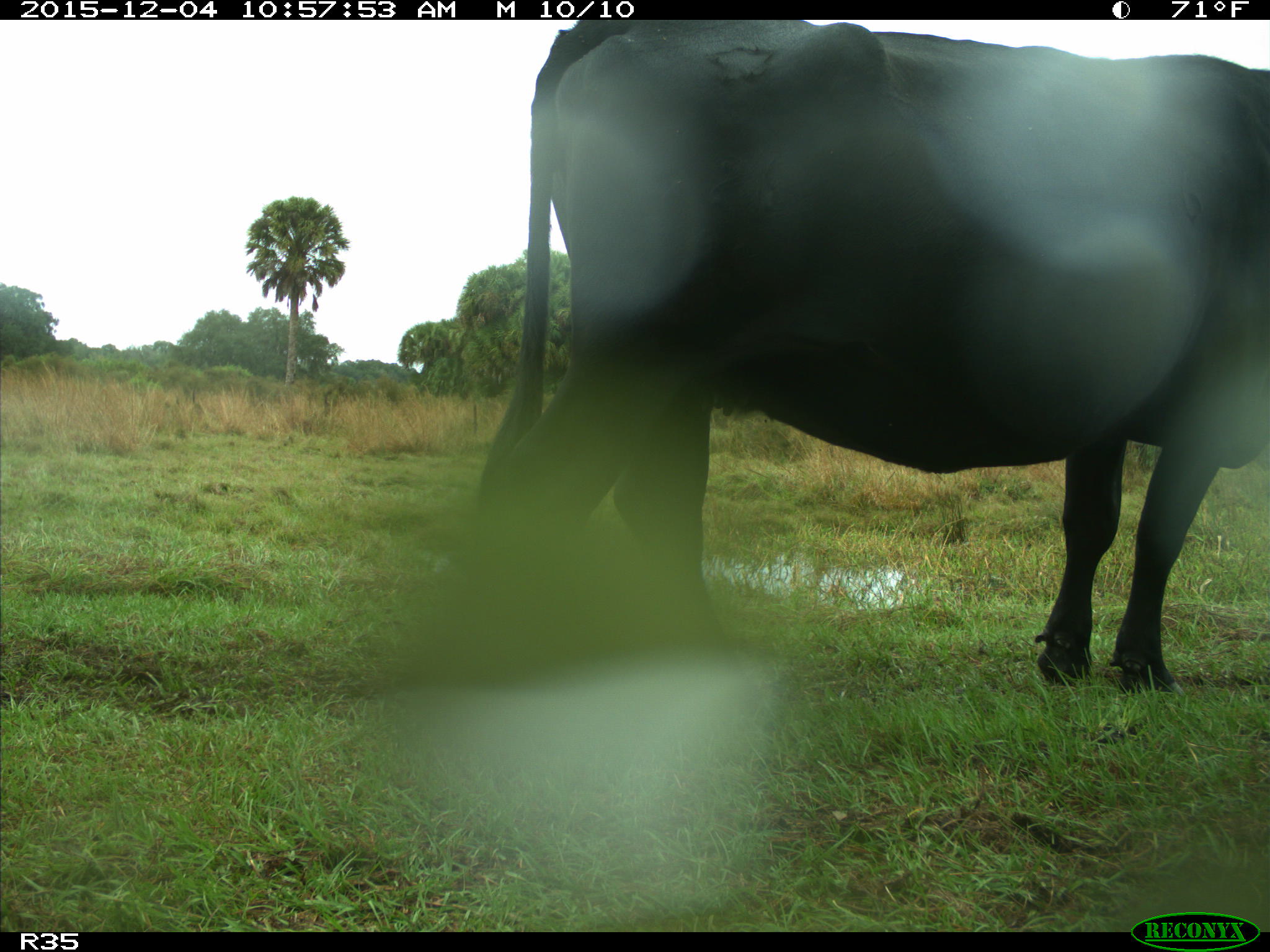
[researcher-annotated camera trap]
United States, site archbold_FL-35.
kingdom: Animalia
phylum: Chordata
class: Mammalia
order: Artiodactyla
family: Bovidae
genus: Bos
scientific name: Bos taurus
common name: domestic cow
Bos taurus (domestic cow).